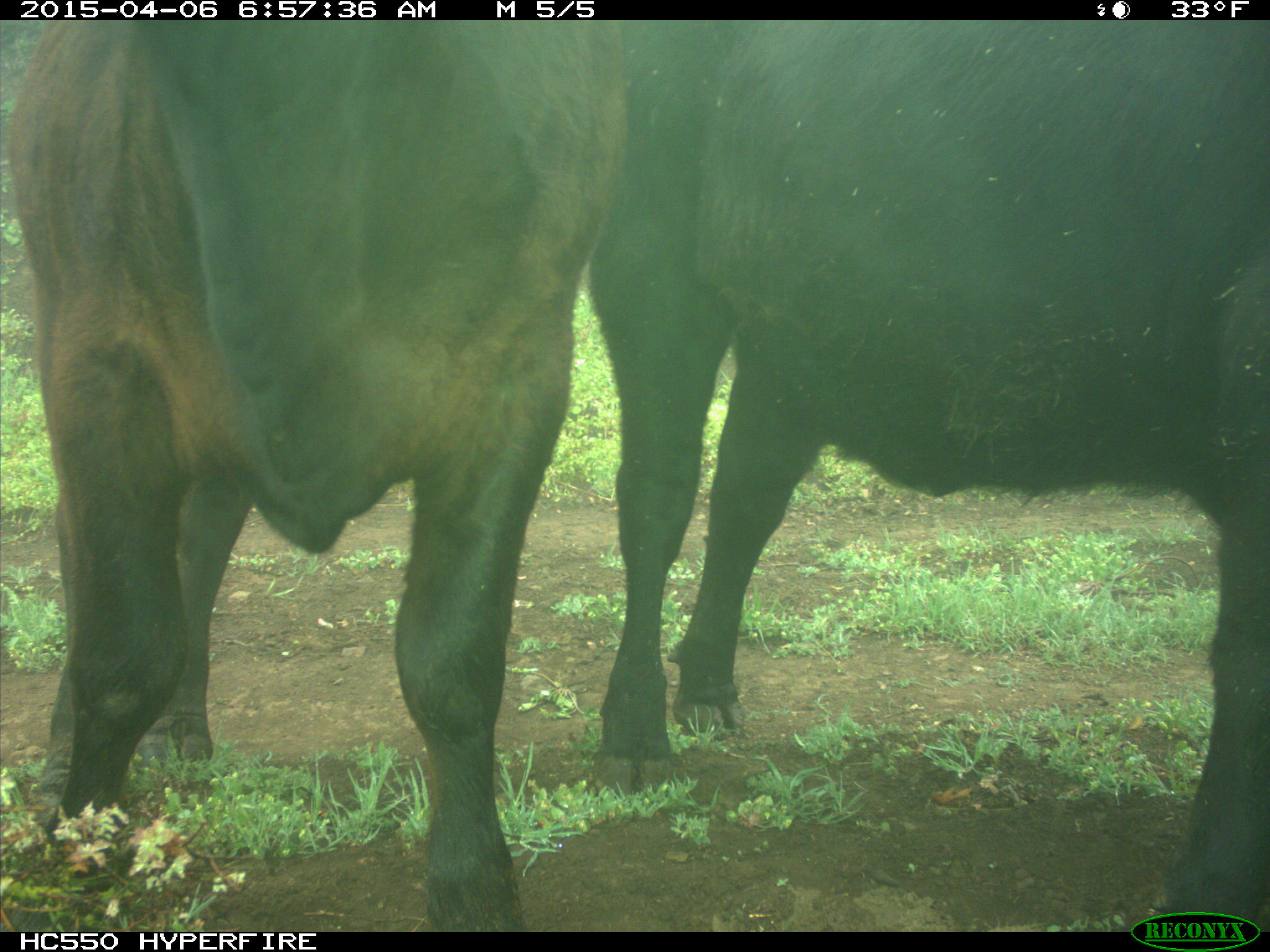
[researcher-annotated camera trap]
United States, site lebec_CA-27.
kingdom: Animalia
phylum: Chordata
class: Mammalia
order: Artiodactyla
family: Bovidae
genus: Bos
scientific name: Bos taurus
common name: domestic cow